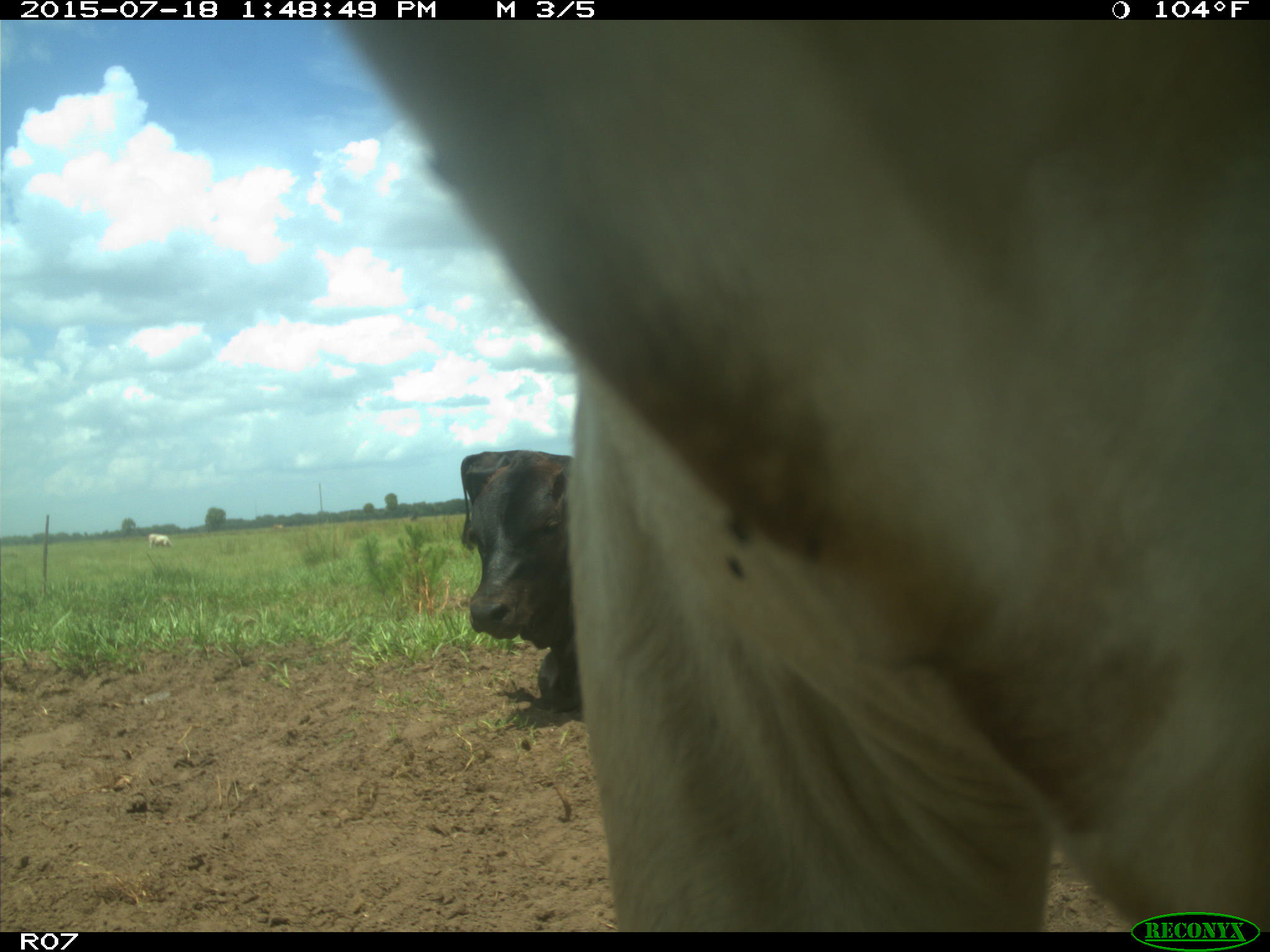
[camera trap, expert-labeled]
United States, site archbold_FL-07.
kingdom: Animalia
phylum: Chordata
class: Mammalia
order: Artiodactyla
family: Bovidae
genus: Bos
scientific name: Bos taurus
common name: domestic cow